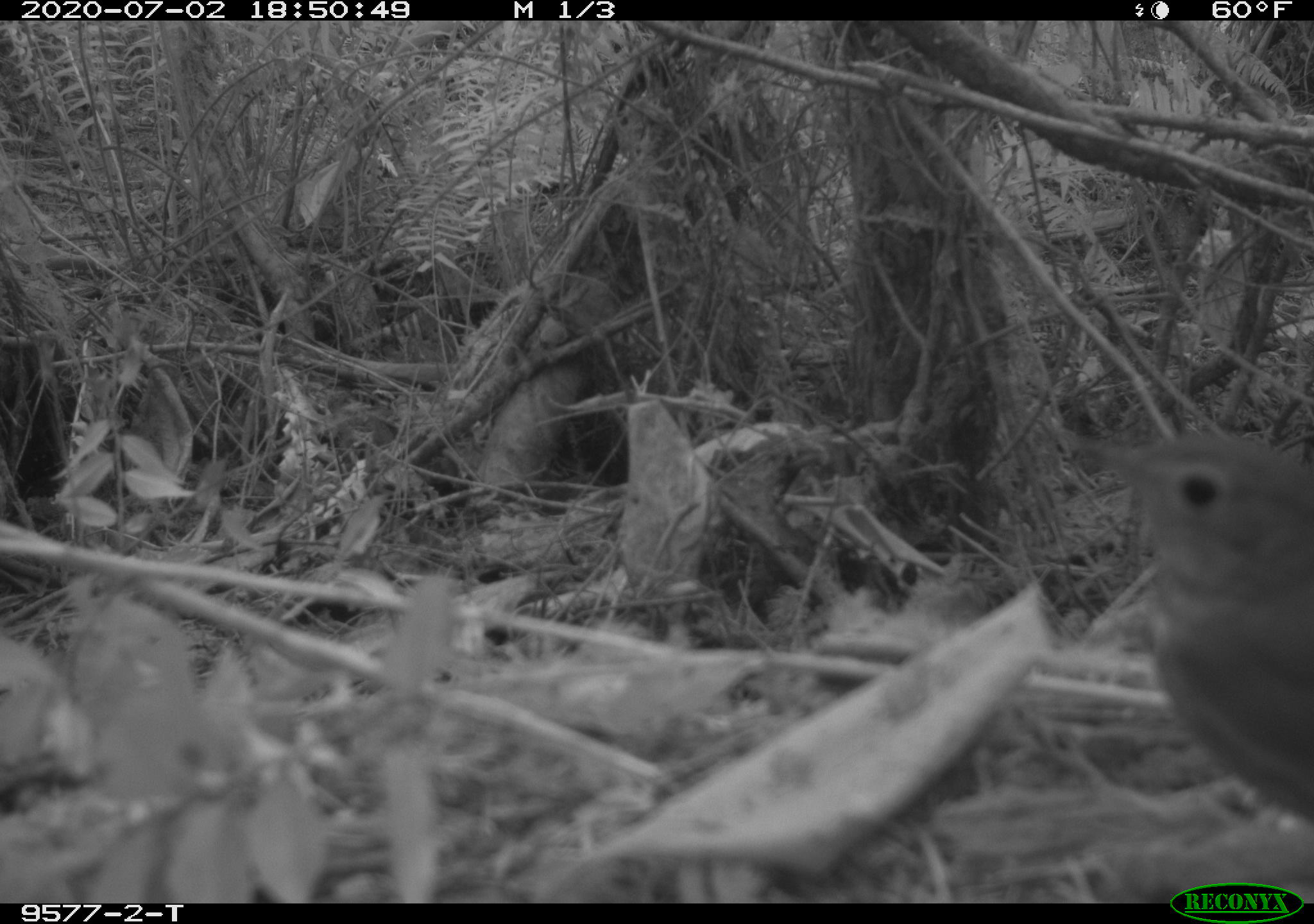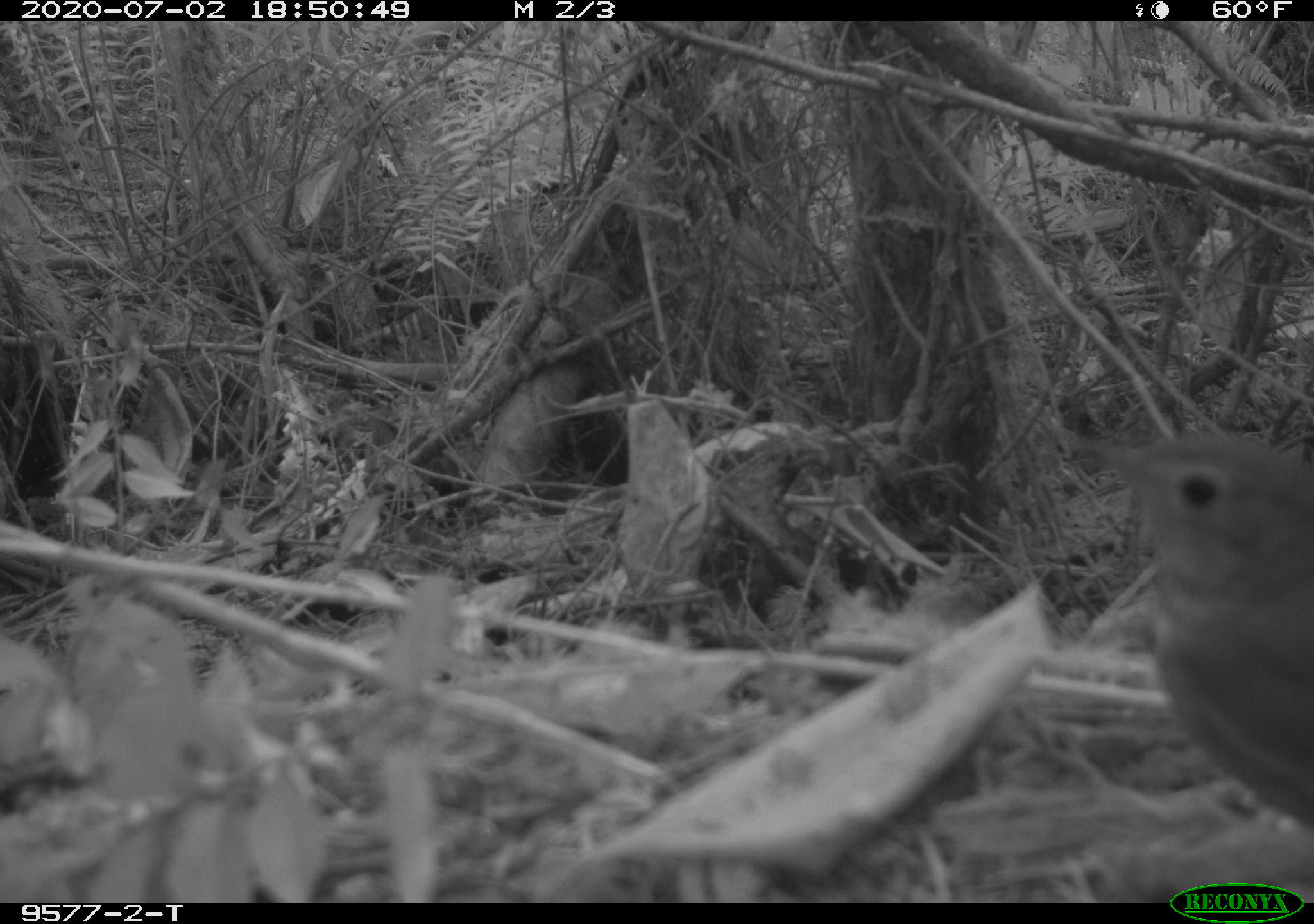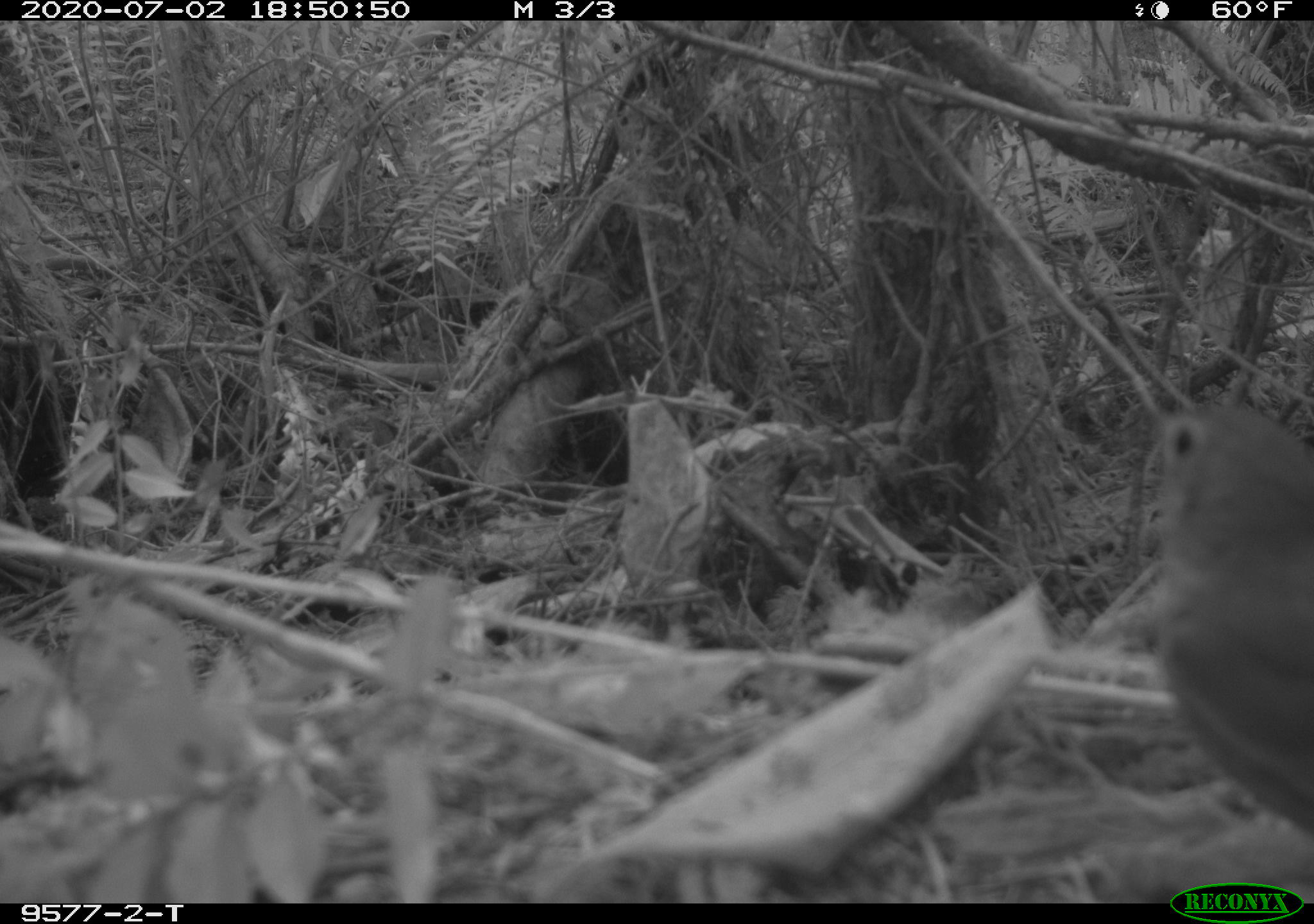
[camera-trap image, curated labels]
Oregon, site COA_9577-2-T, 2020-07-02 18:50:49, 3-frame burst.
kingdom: Animalia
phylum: Chordata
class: Aves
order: Passeriformes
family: Turdidae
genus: Catharus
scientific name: Catharus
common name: brown thrushes and nightingale-thrushes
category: catharus species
Catharus species (brown thrushes and nightingale-thrushes) (Catharus).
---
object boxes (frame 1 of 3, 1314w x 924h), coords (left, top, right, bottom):
catharus species: (1104, 421, 1309, 814)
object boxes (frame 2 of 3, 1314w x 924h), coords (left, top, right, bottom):
catharus species: (1095, 440, 1309, 807)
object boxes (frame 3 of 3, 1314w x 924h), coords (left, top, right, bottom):
catharus species: (1154, 405, 1309, 825)